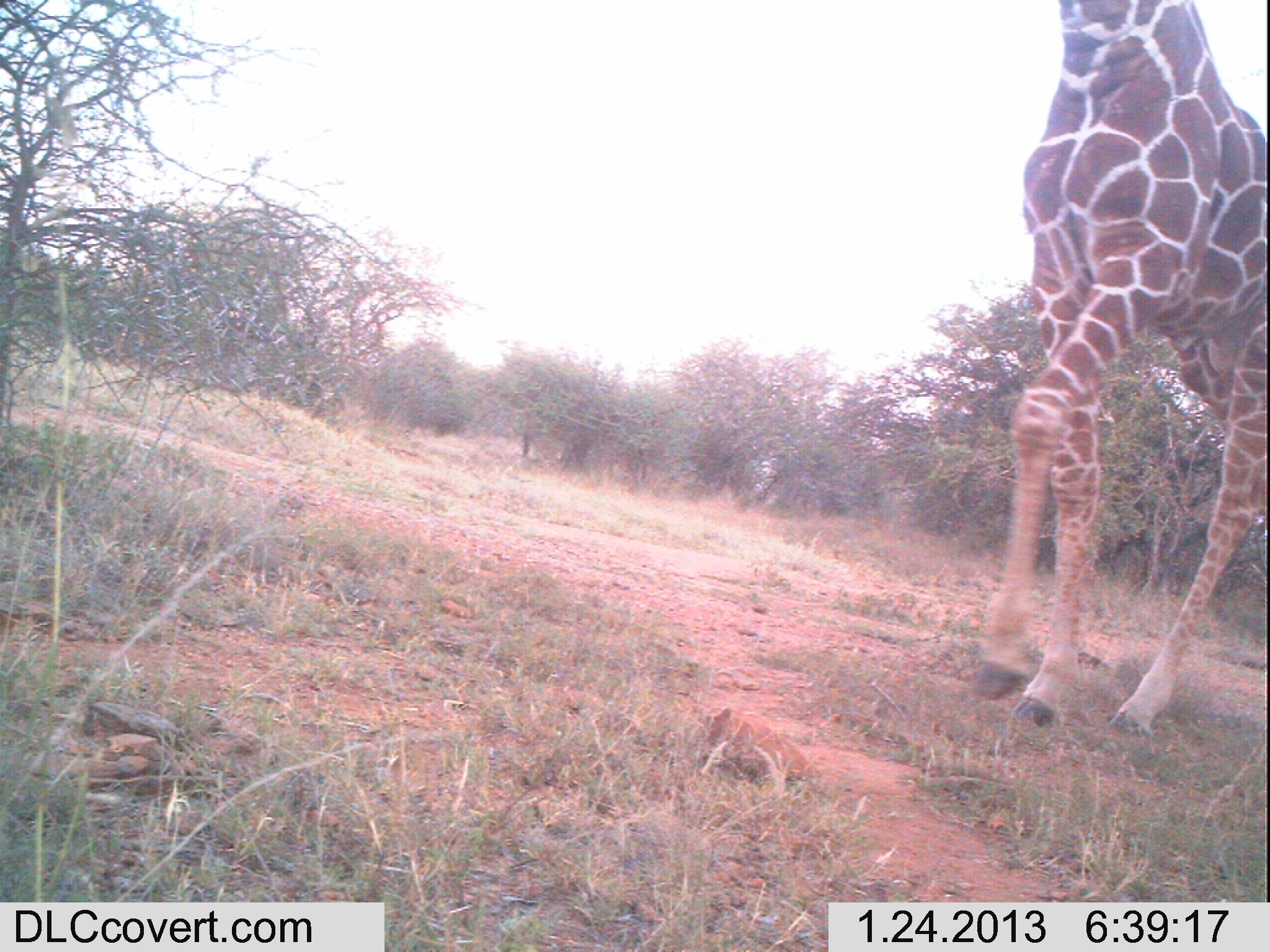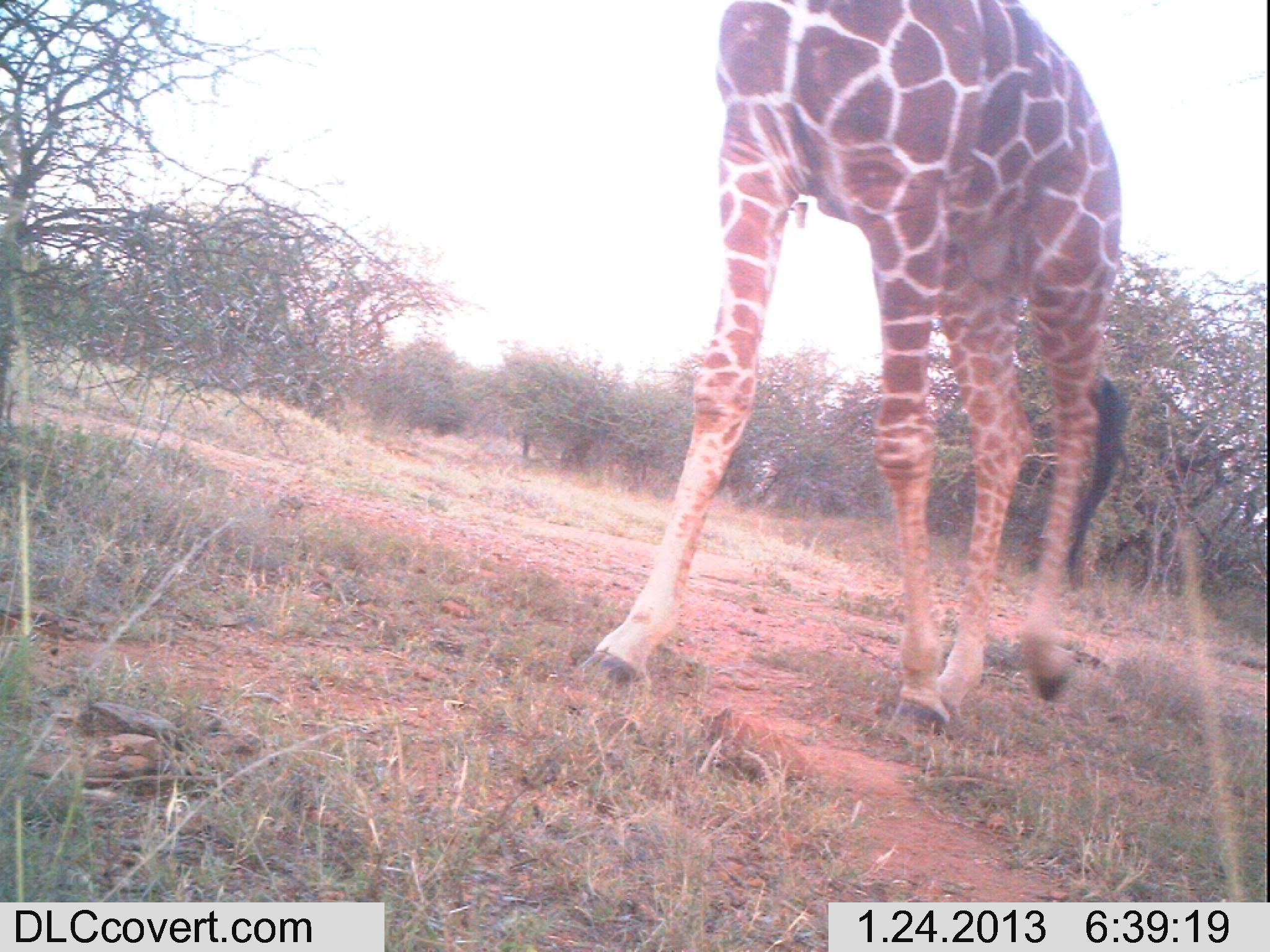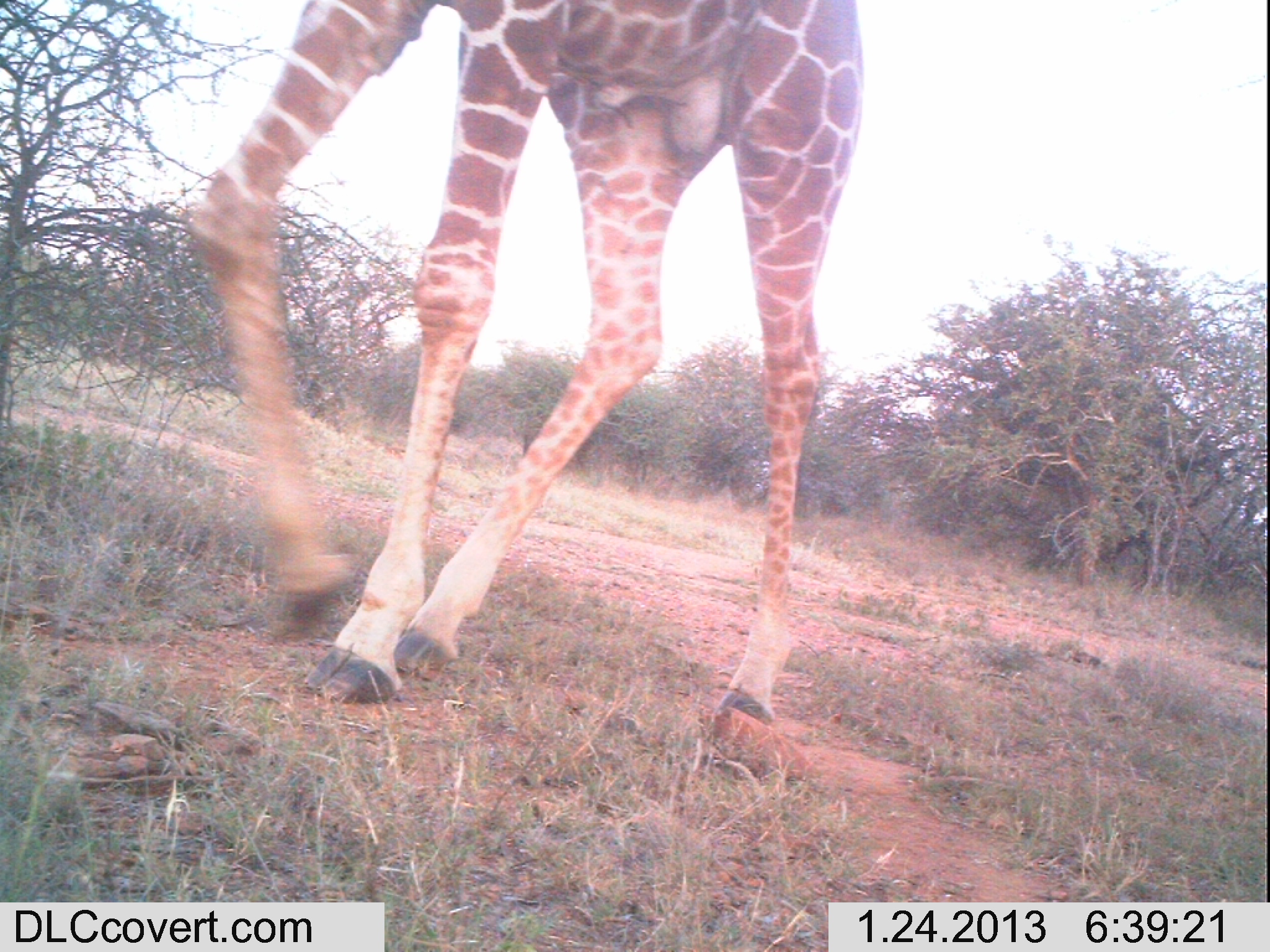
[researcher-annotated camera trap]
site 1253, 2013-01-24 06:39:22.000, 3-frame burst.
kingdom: Animalia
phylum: Chordata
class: Mammalia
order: Artiodactyla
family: Giraffidae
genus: Giraffa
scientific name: Giraffa camelopardalis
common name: giraffe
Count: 1.